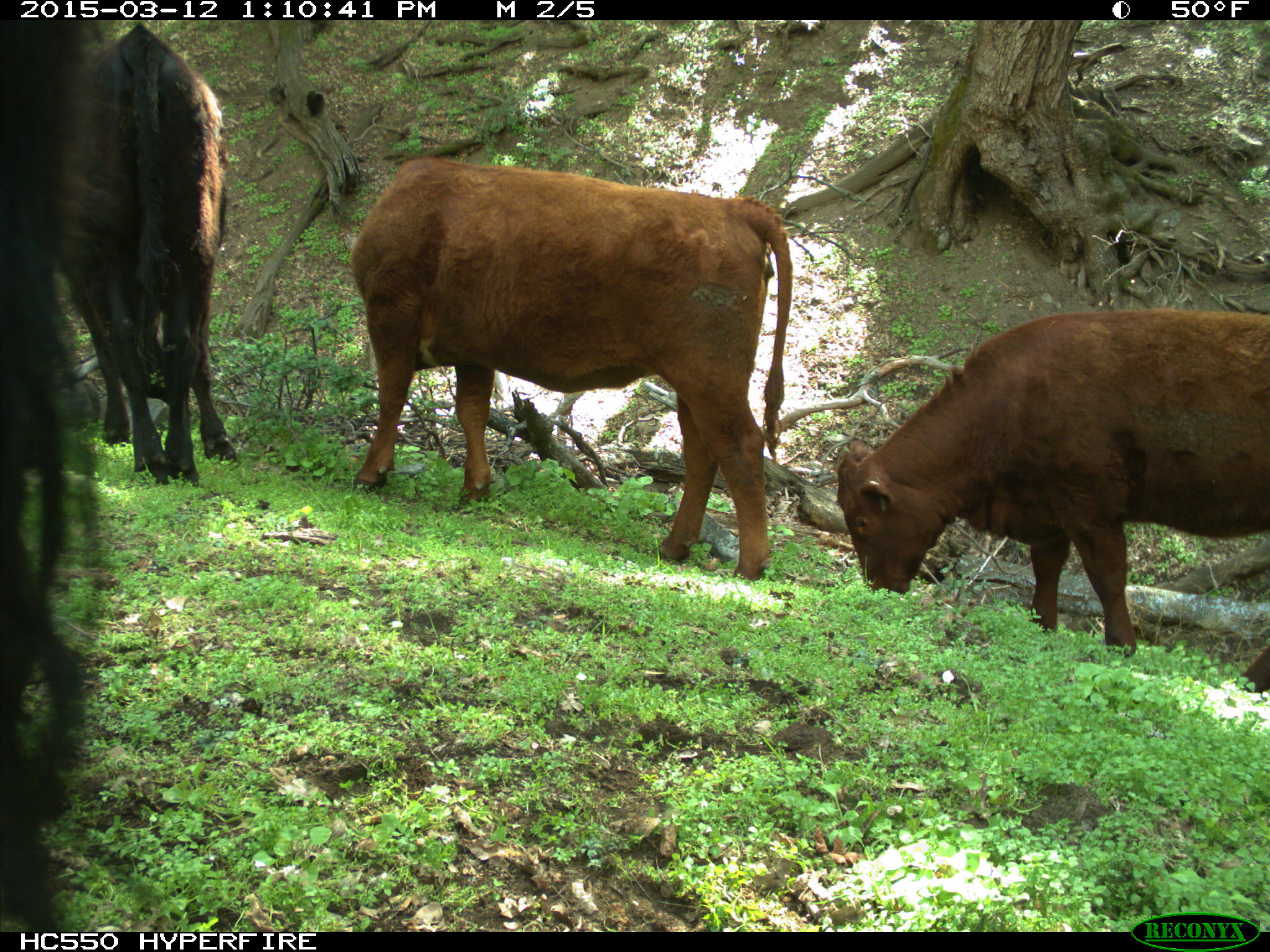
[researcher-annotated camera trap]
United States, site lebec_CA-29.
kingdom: Animalia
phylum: Chordata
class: Mammalia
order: Artiodactyla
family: Bovidae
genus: Bos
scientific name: Bos taurus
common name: domestic cow